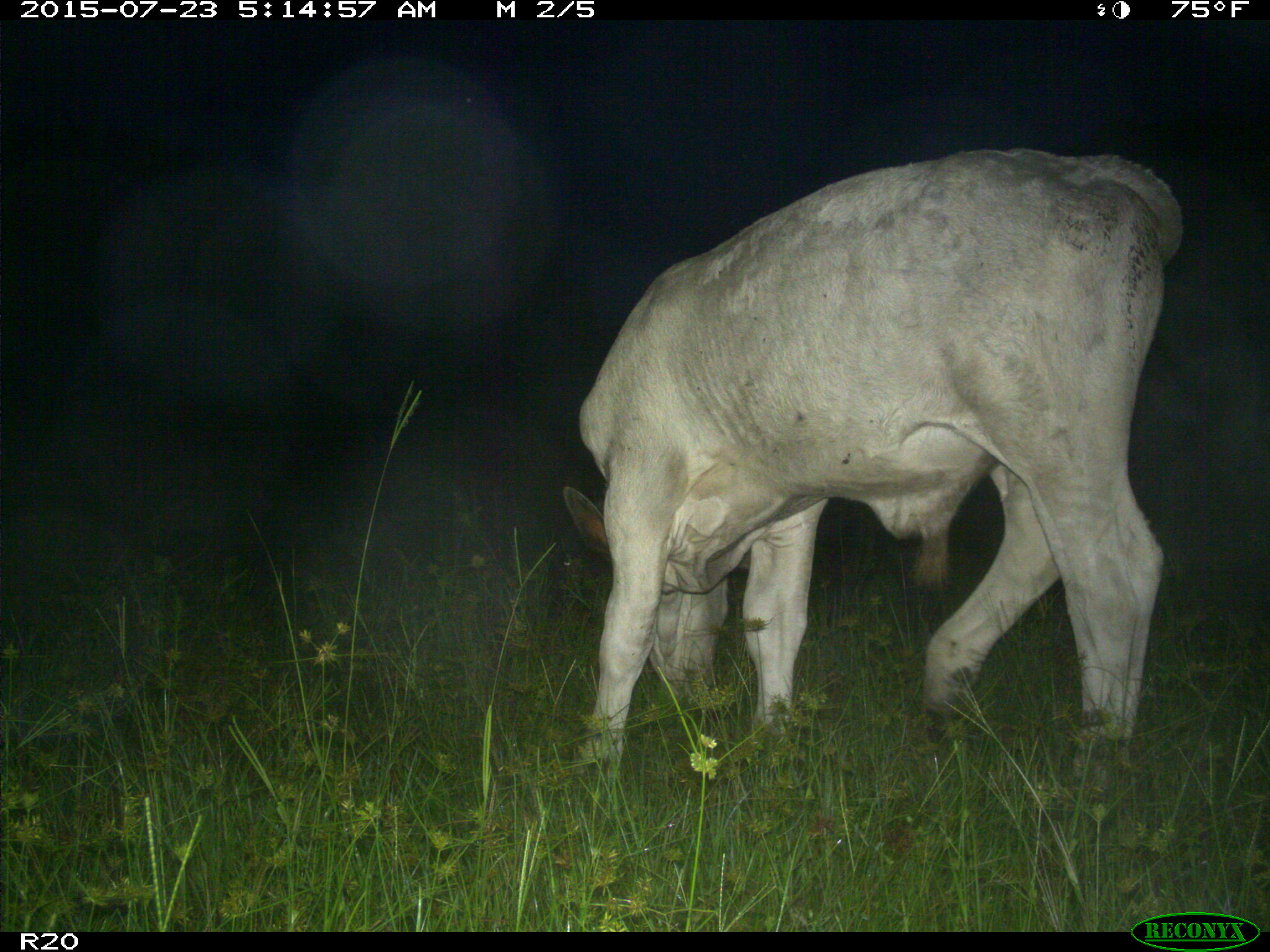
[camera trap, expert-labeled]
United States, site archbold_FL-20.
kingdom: Animalia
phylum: Chordata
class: Mammalia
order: Artiodactyla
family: Bovidae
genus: Bos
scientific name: Bos taurus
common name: domestic cow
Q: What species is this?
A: Bos taurus (domestic cow).